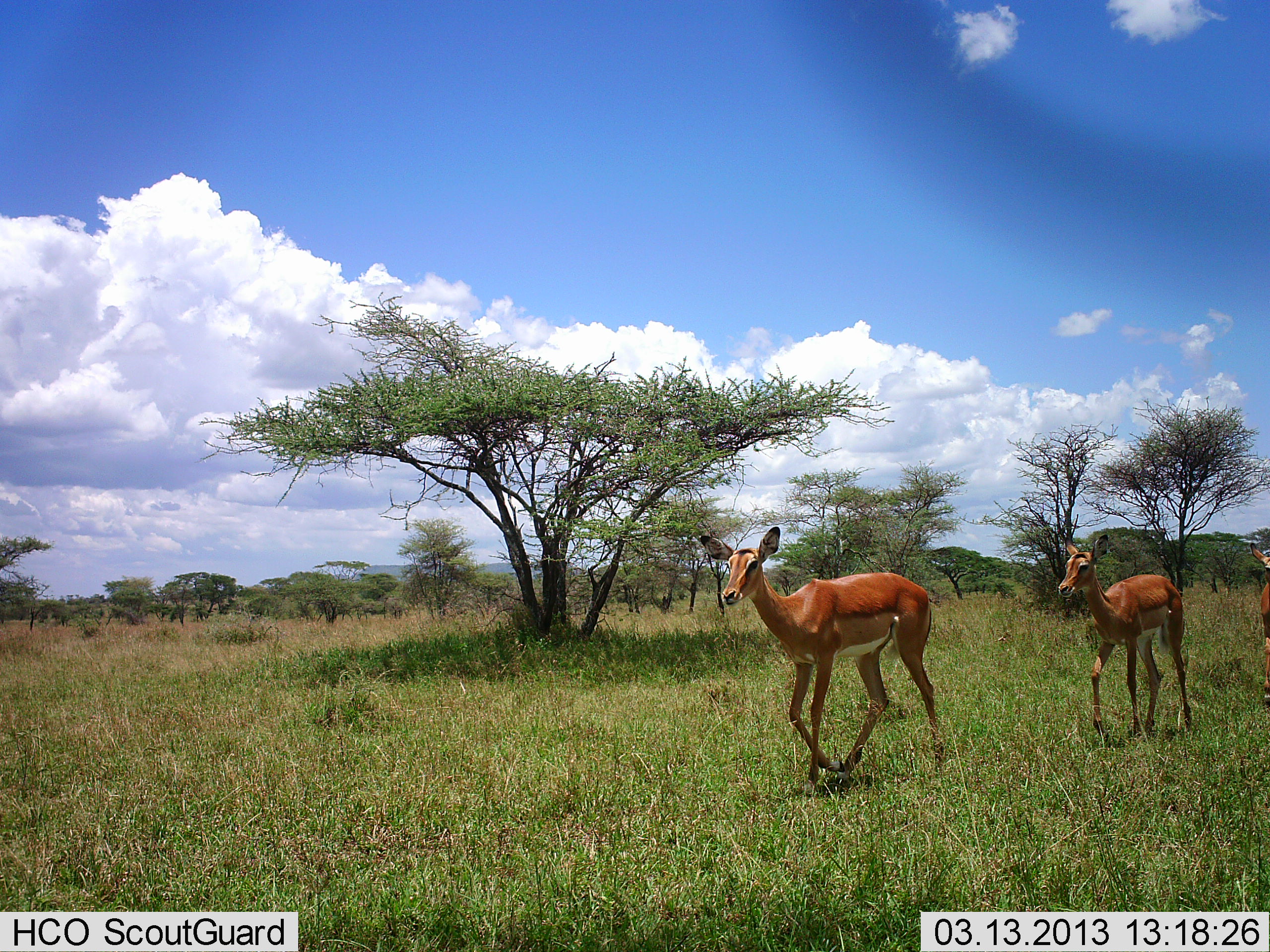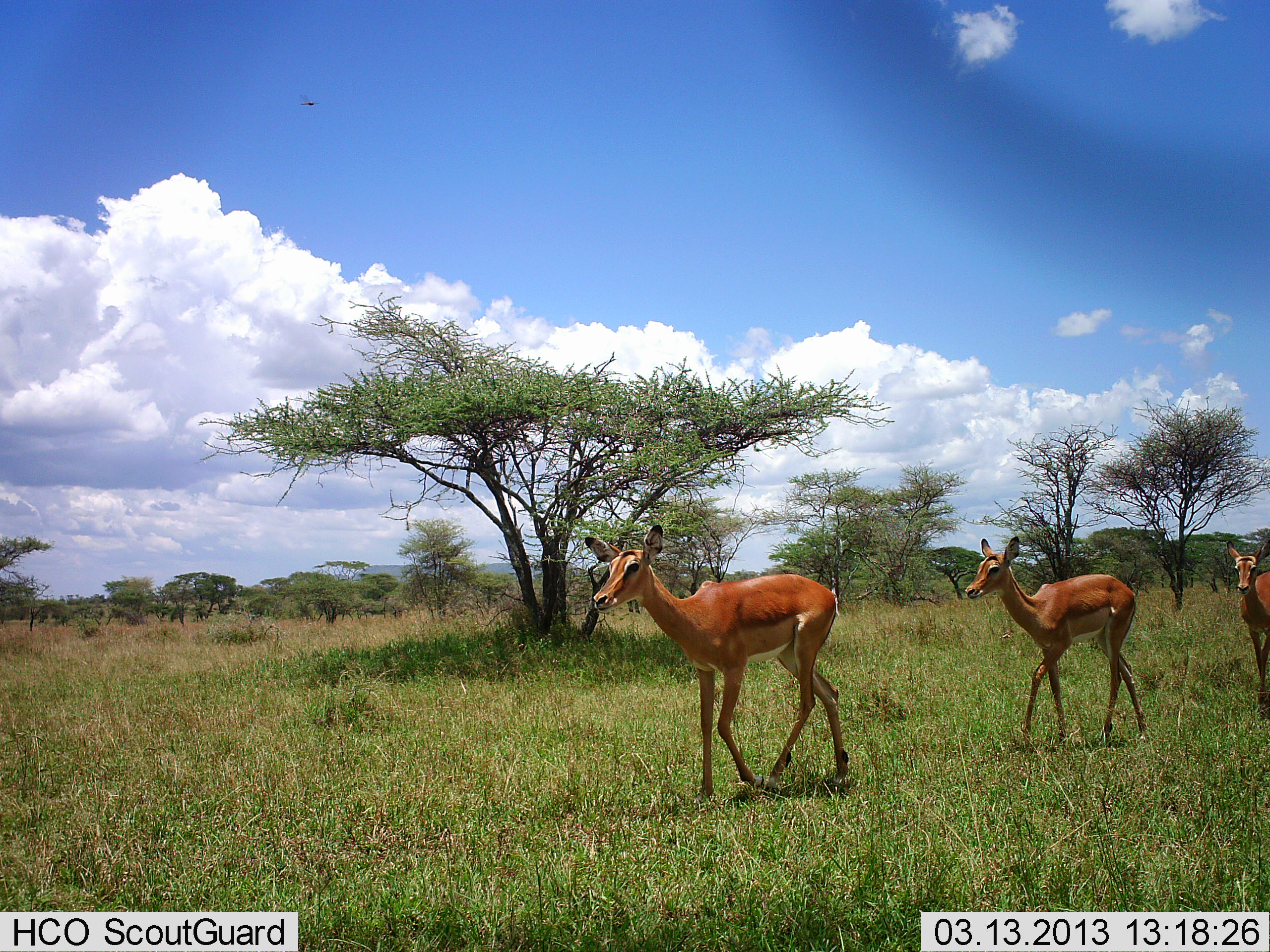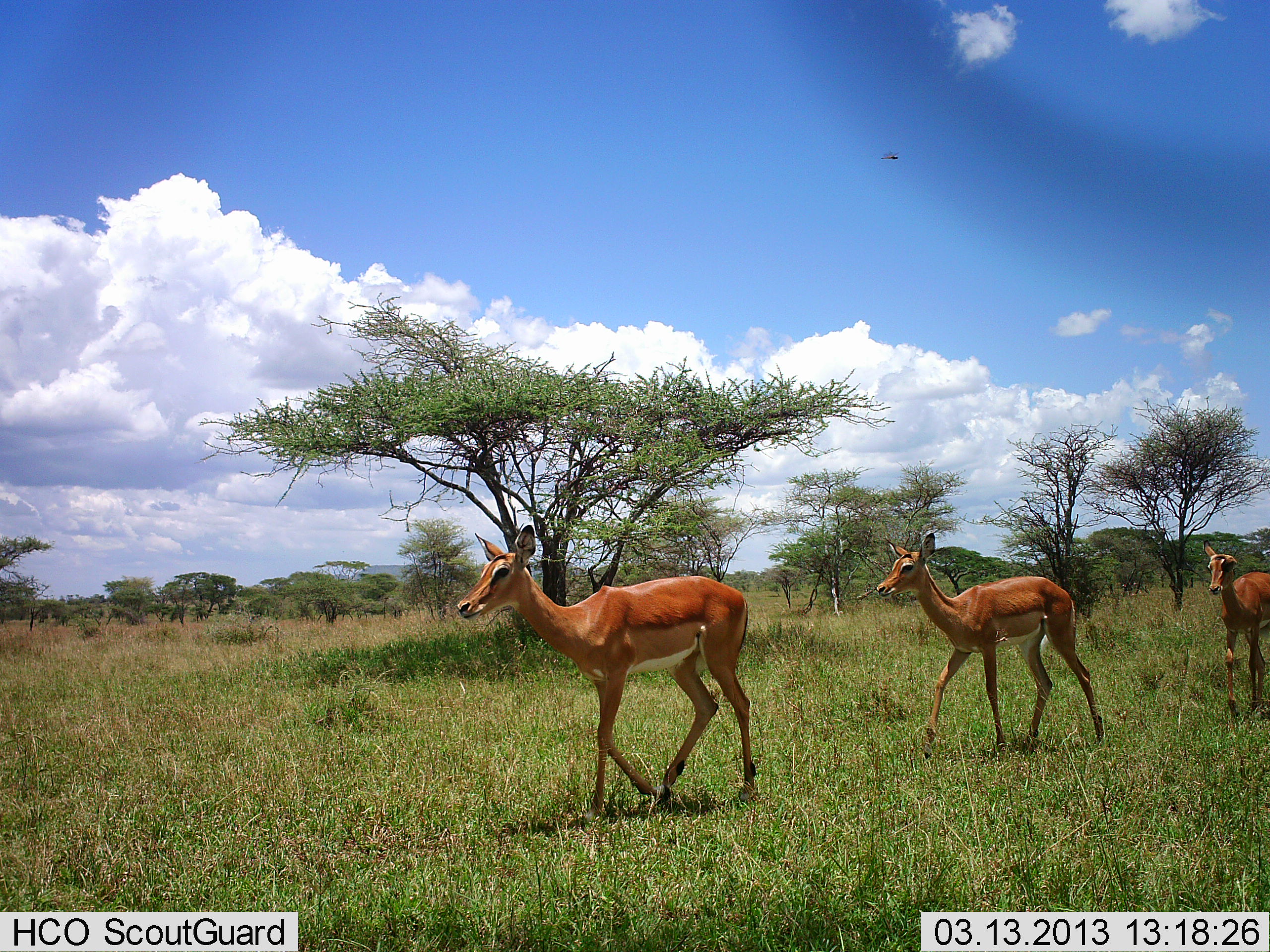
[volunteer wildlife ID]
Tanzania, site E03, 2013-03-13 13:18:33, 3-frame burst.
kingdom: Animalia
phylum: Chordata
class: Mammalia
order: Artiodactyla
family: Bovidae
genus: Aepyceros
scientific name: Aepyceros melampus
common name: impala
Impala (Aepyceros melampus), count 3. Behavior (volunteer vote fractions): standing 5%, resting 0%, moving 100%, interacting 0%. Young present (vote fraction): 0%. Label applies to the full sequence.